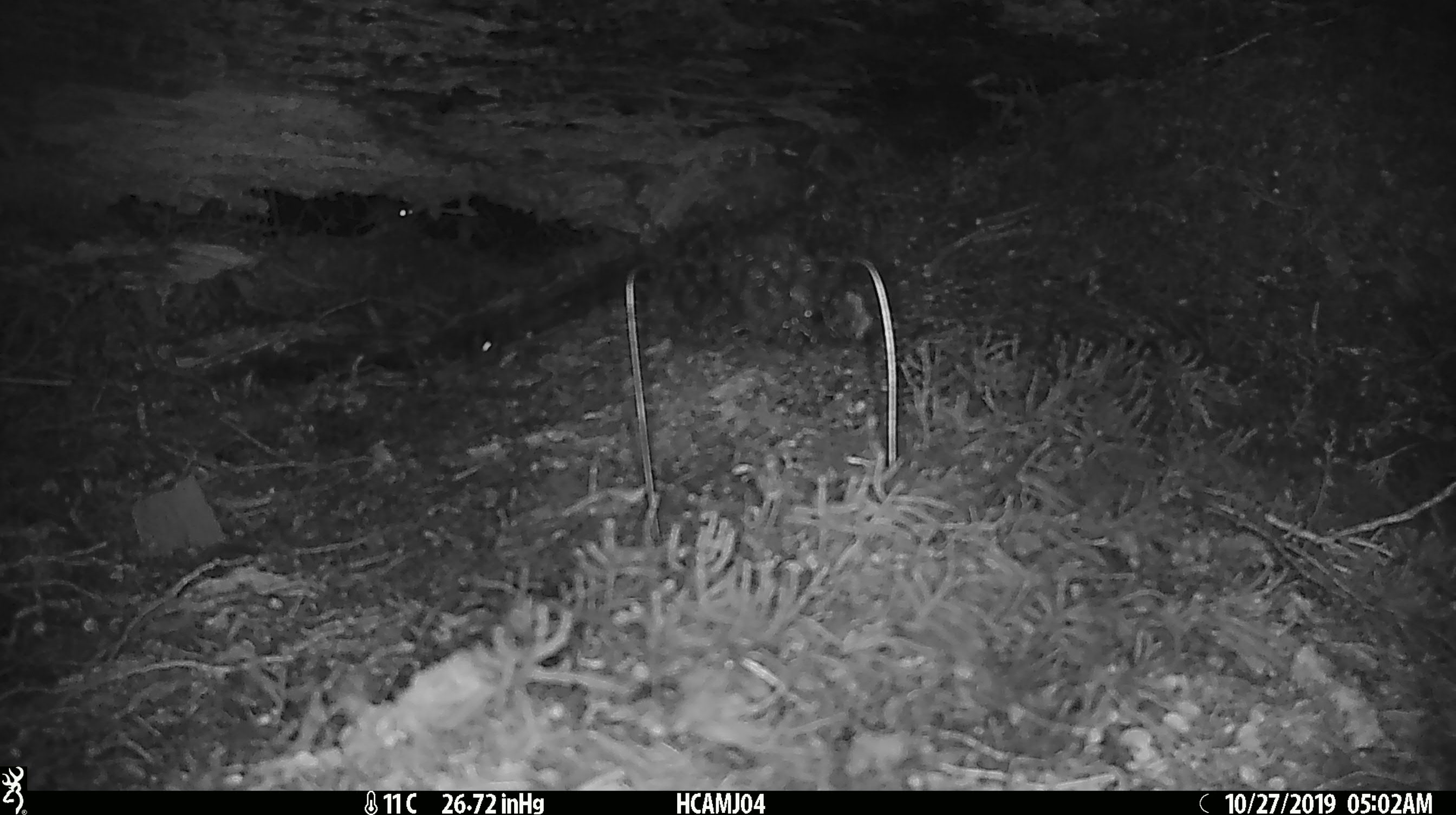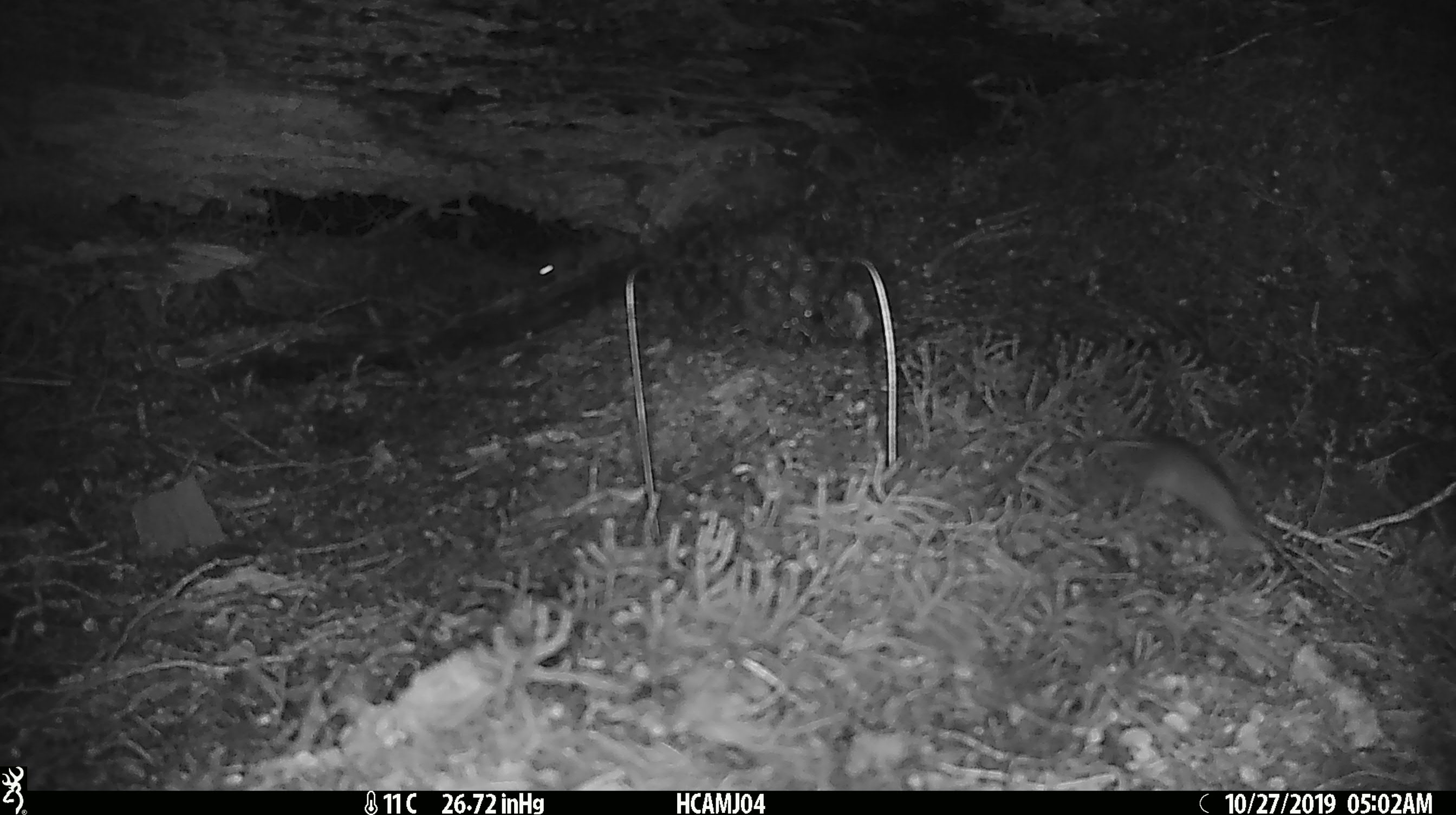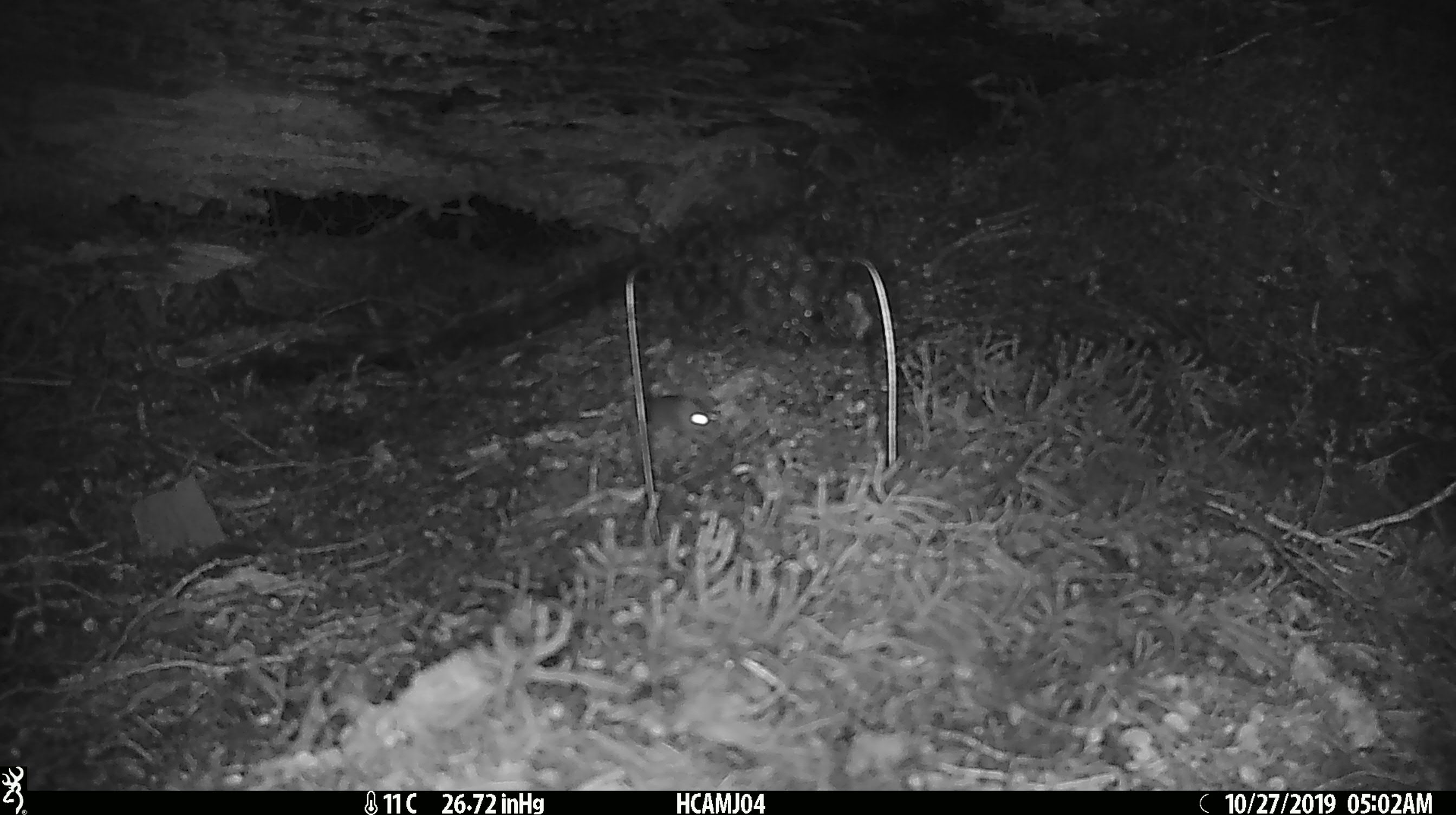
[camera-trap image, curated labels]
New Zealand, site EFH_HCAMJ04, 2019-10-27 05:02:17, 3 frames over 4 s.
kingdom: Animalia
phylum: Chordata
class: Mammalia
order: Rodentia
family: Muridae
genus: Mus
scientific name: Mus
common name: mouse